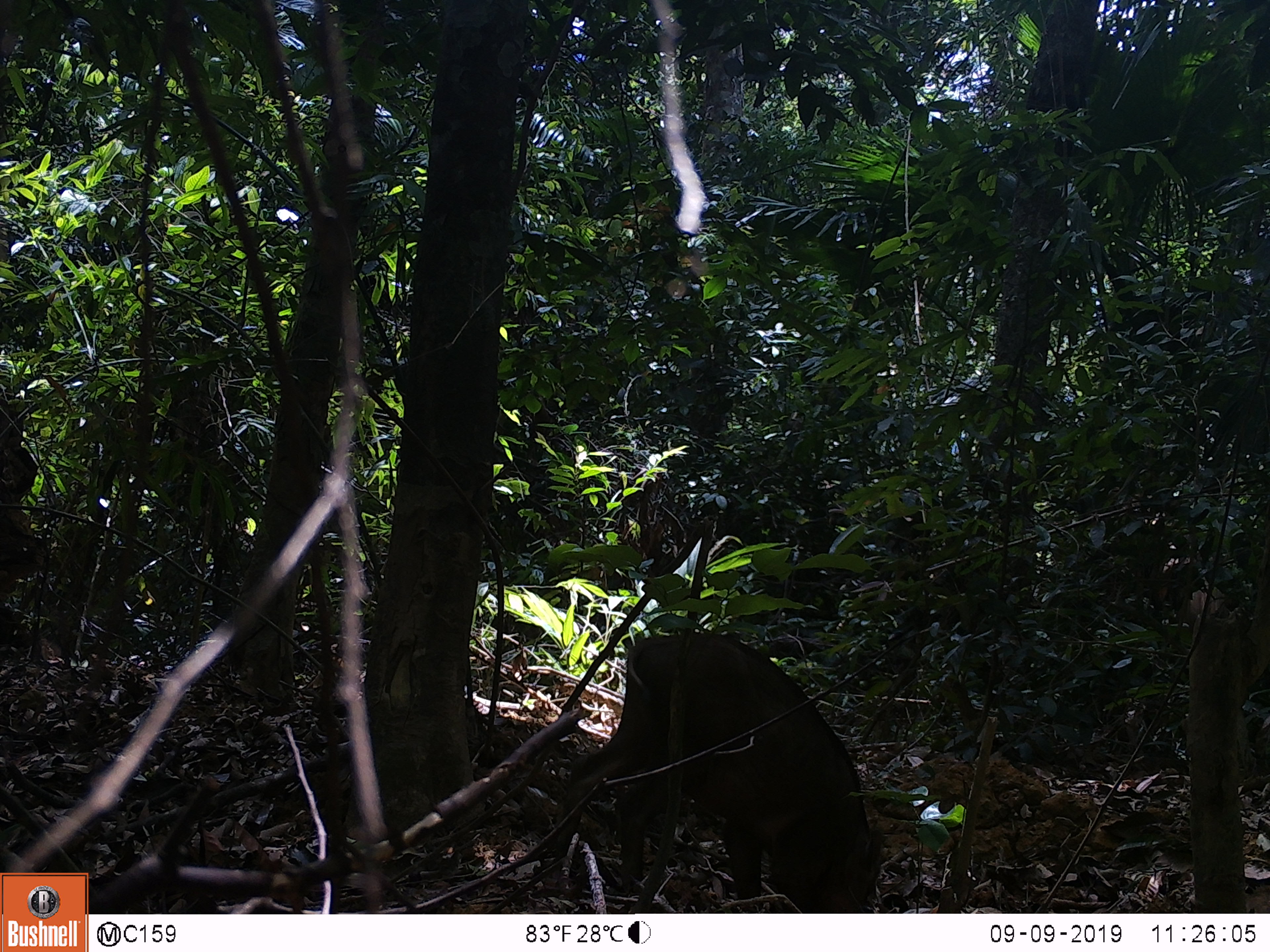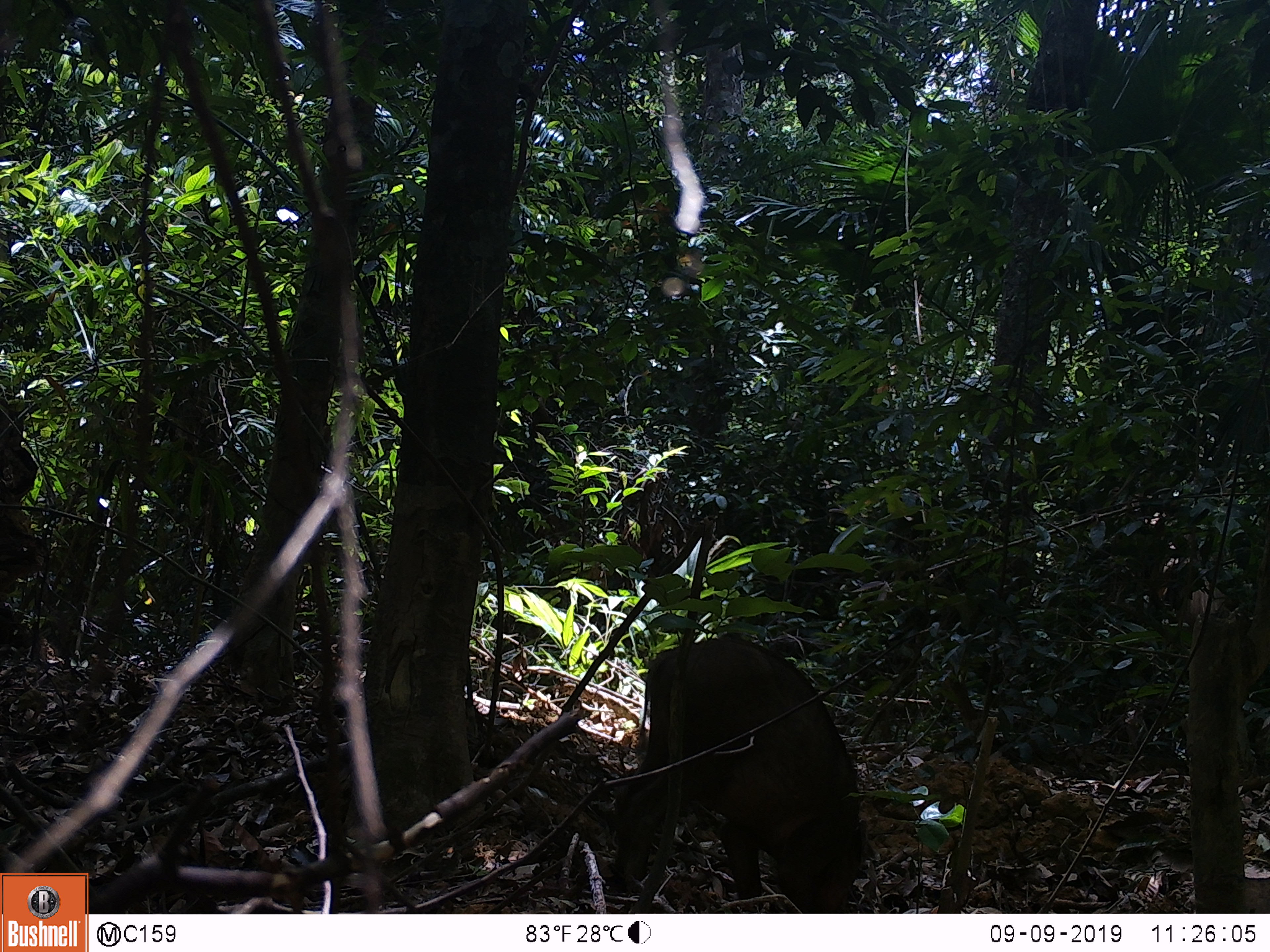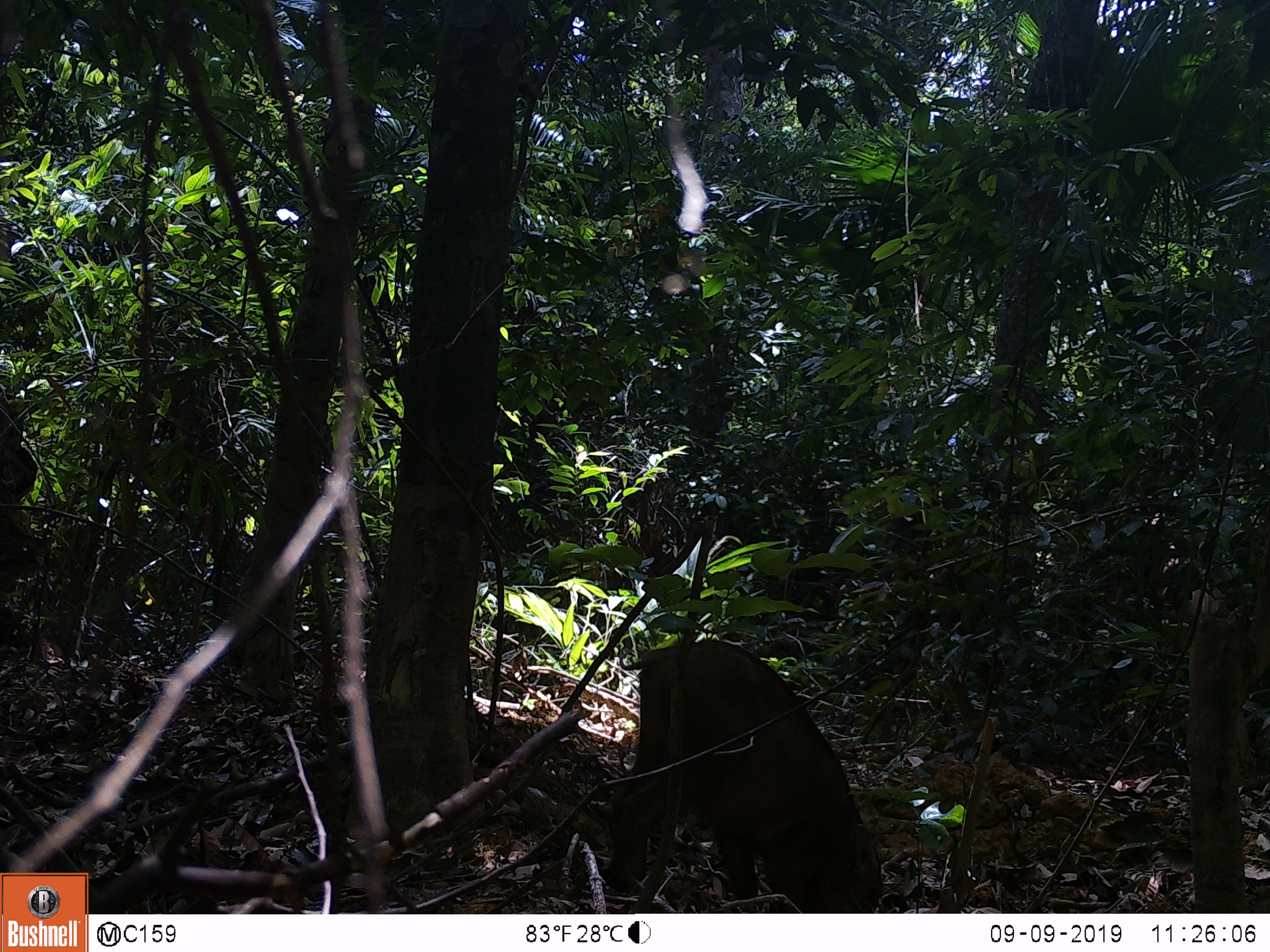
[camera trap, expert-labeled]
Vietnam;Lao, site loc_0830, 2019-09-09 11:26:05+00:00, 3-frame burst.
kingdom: Animalia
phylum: Chordata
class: Mammalia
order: Artiodactyla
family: Suidae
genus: Sus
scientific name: Sus scrofa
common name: eurasian wild pig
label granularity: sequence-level